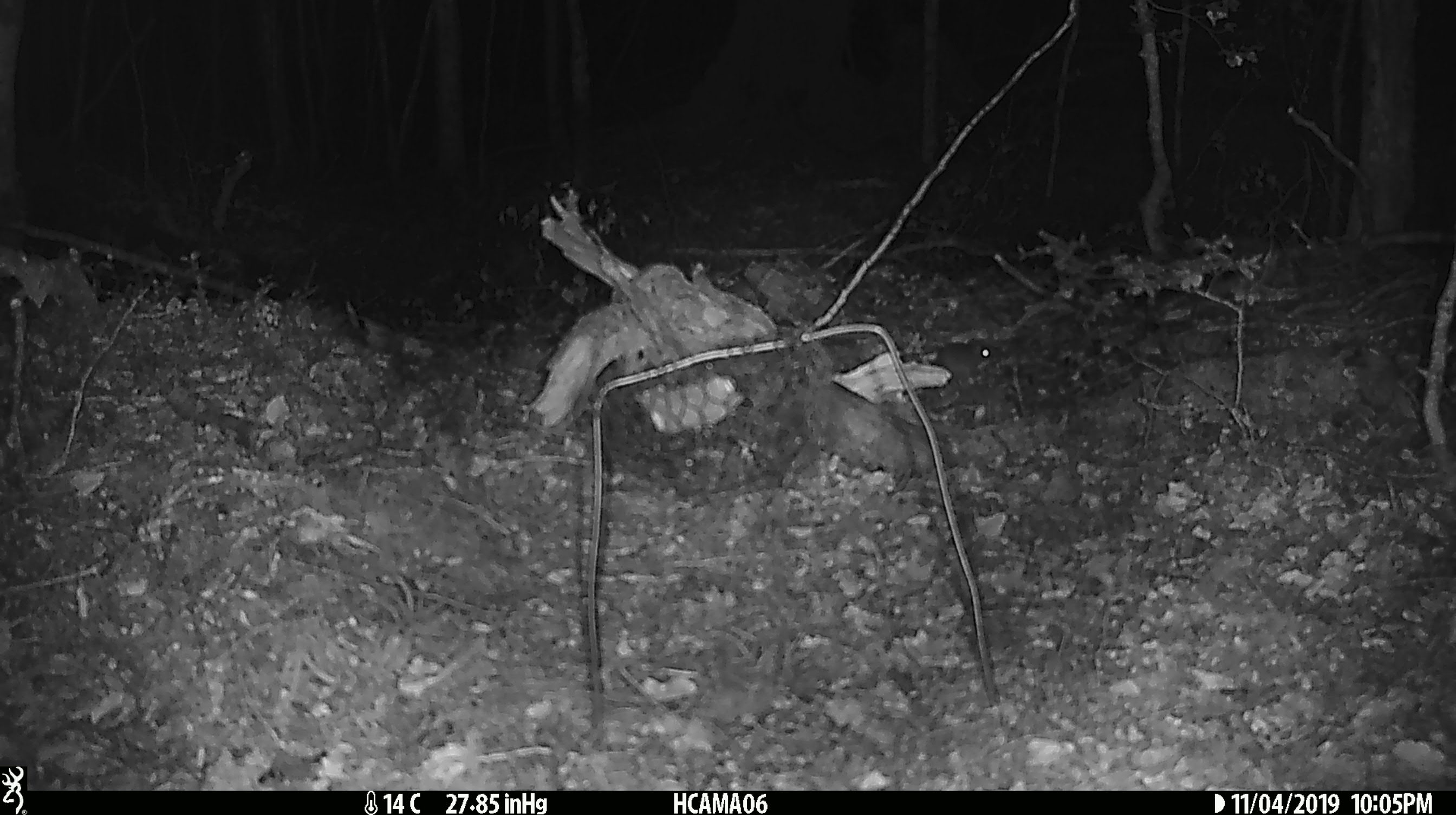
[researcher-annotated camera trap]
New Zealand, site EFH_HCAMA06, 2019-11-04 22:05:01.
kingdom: Animalia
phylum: Chordata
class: Mammalia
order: Rodentia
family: Muridae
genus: Mus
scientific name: Mus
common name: mouse